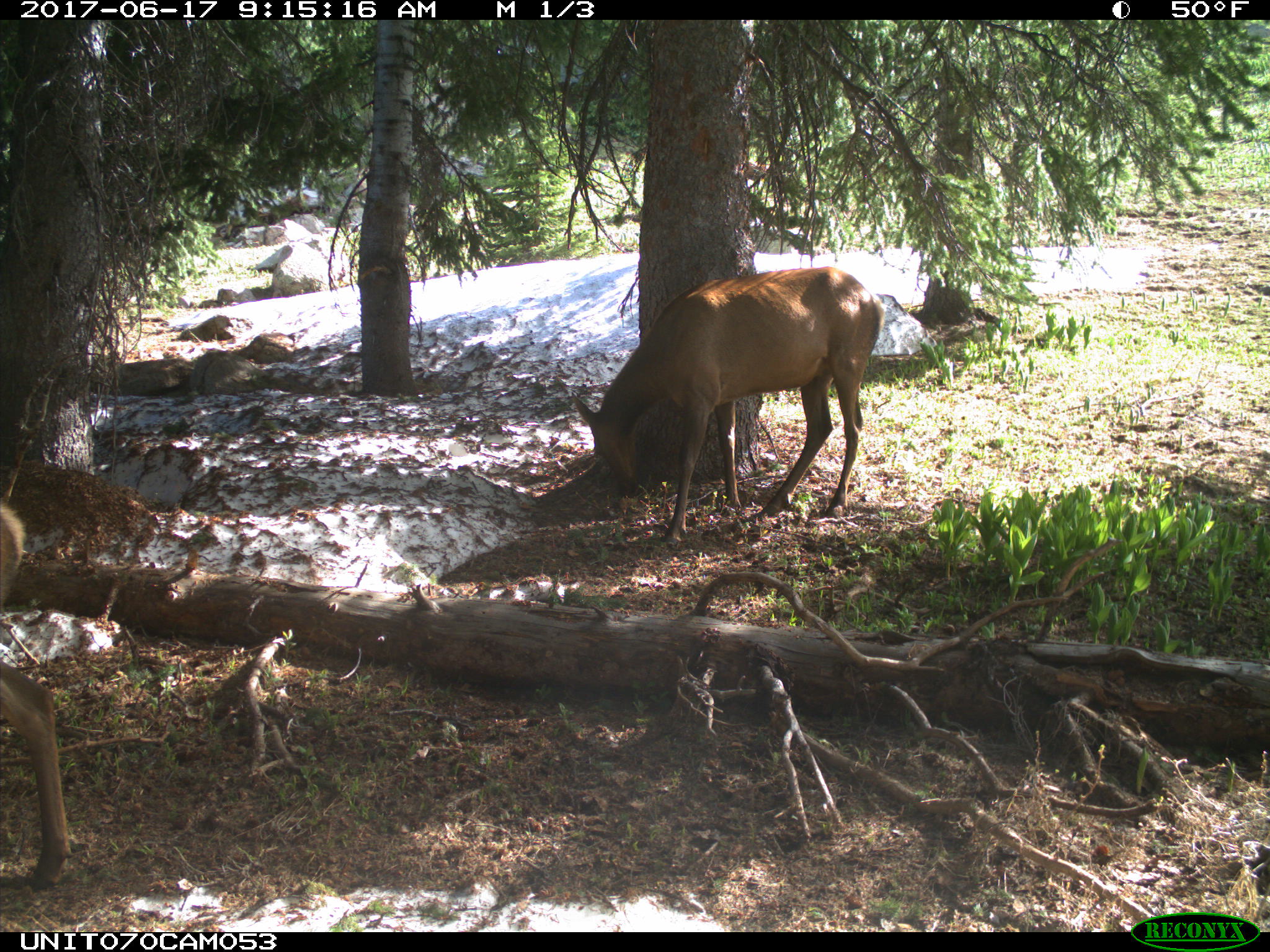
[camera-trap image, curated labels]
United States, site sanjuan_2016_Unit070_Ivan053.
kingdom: Animalia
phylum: Chordata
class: Mammalia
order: Artiodactyla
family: Cervidae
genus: Cervus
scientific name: Cervus elaphus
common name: red deer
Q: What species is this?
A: Cervus elaphus (red deer).